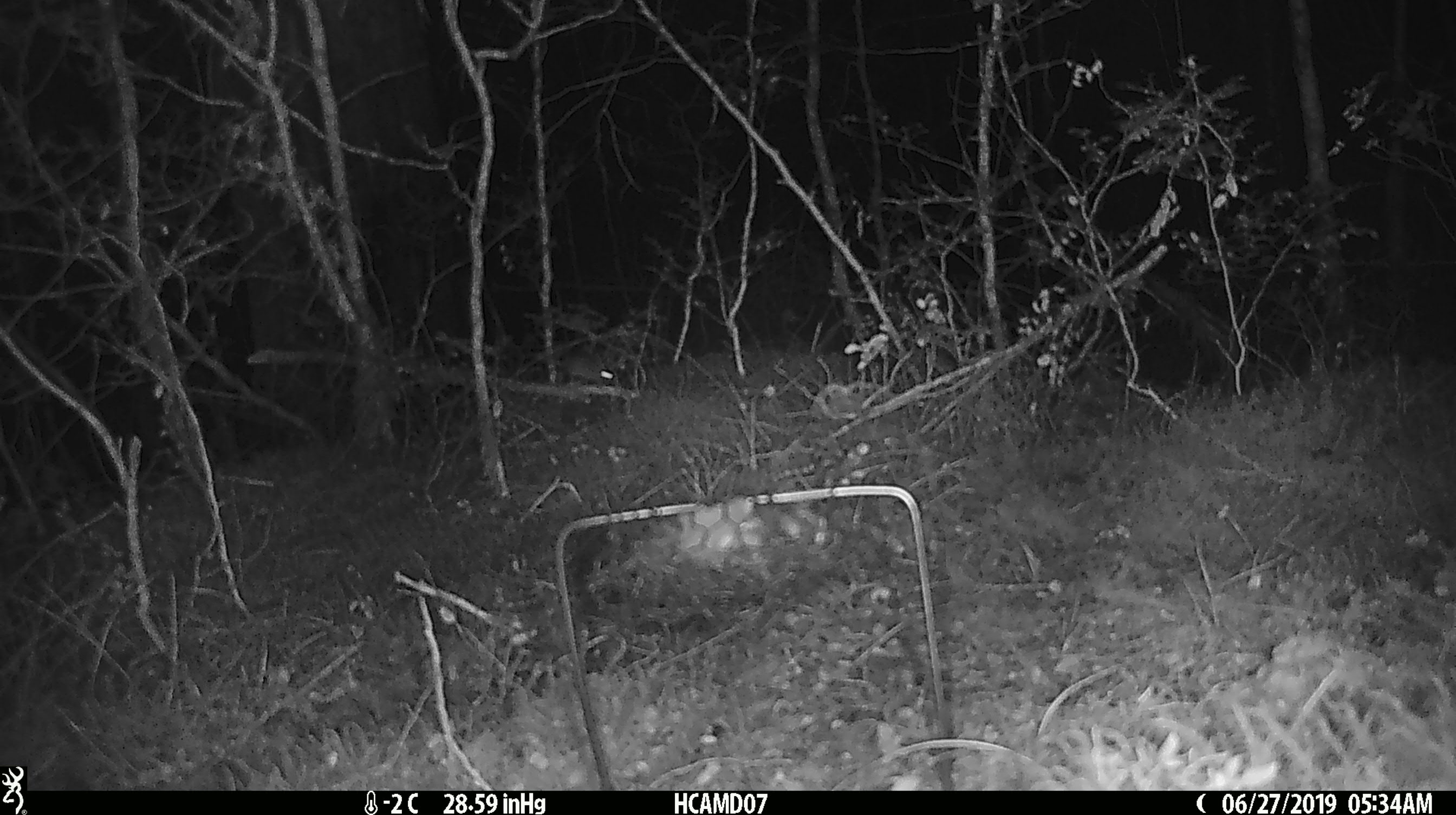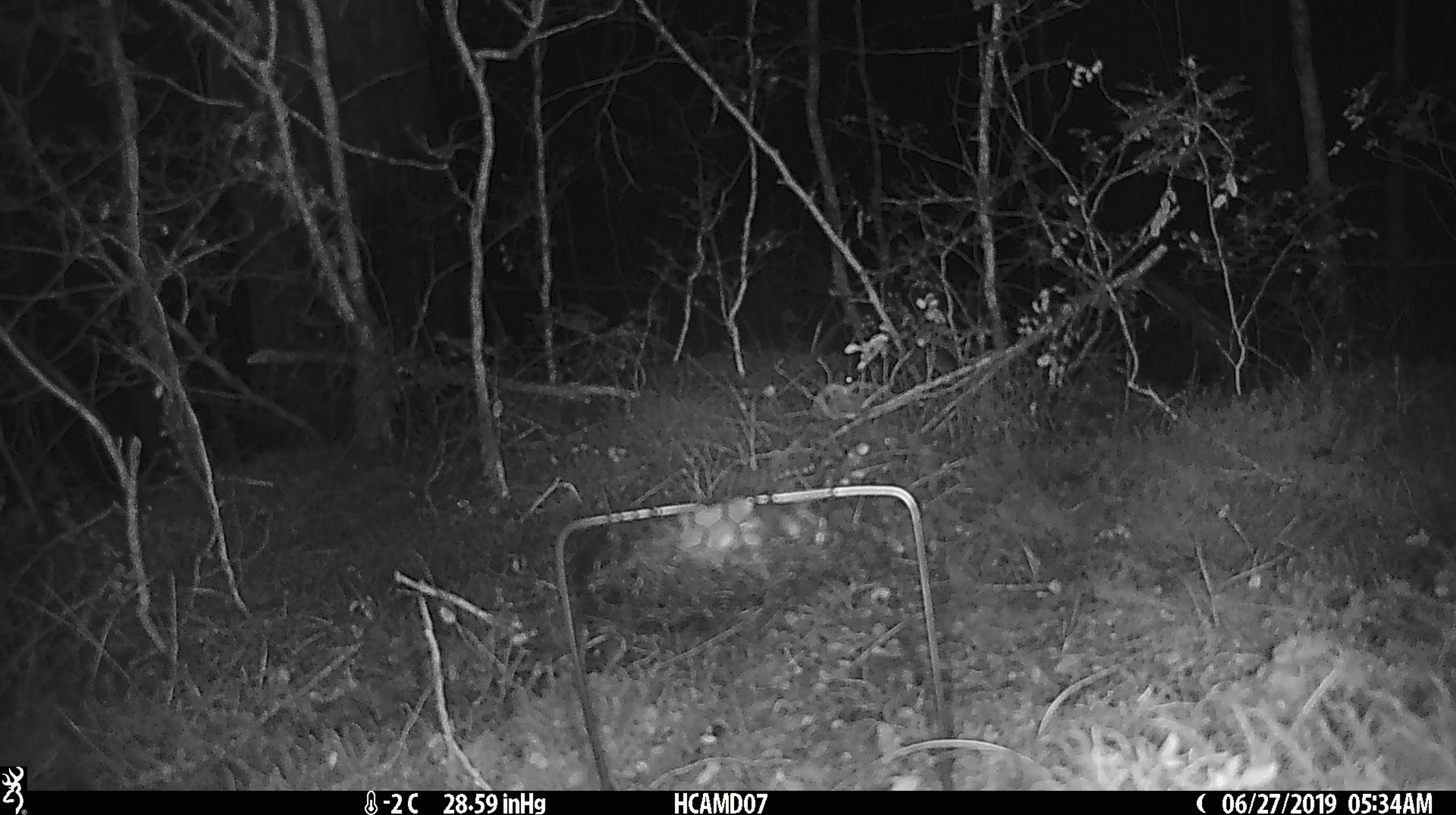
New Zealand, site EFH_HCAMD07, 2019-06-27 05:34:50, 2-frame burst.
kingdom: Animalia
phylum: Chordata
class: Mammalia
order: Rodentia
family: Muridae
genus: Mus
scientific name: Mus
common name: mouse